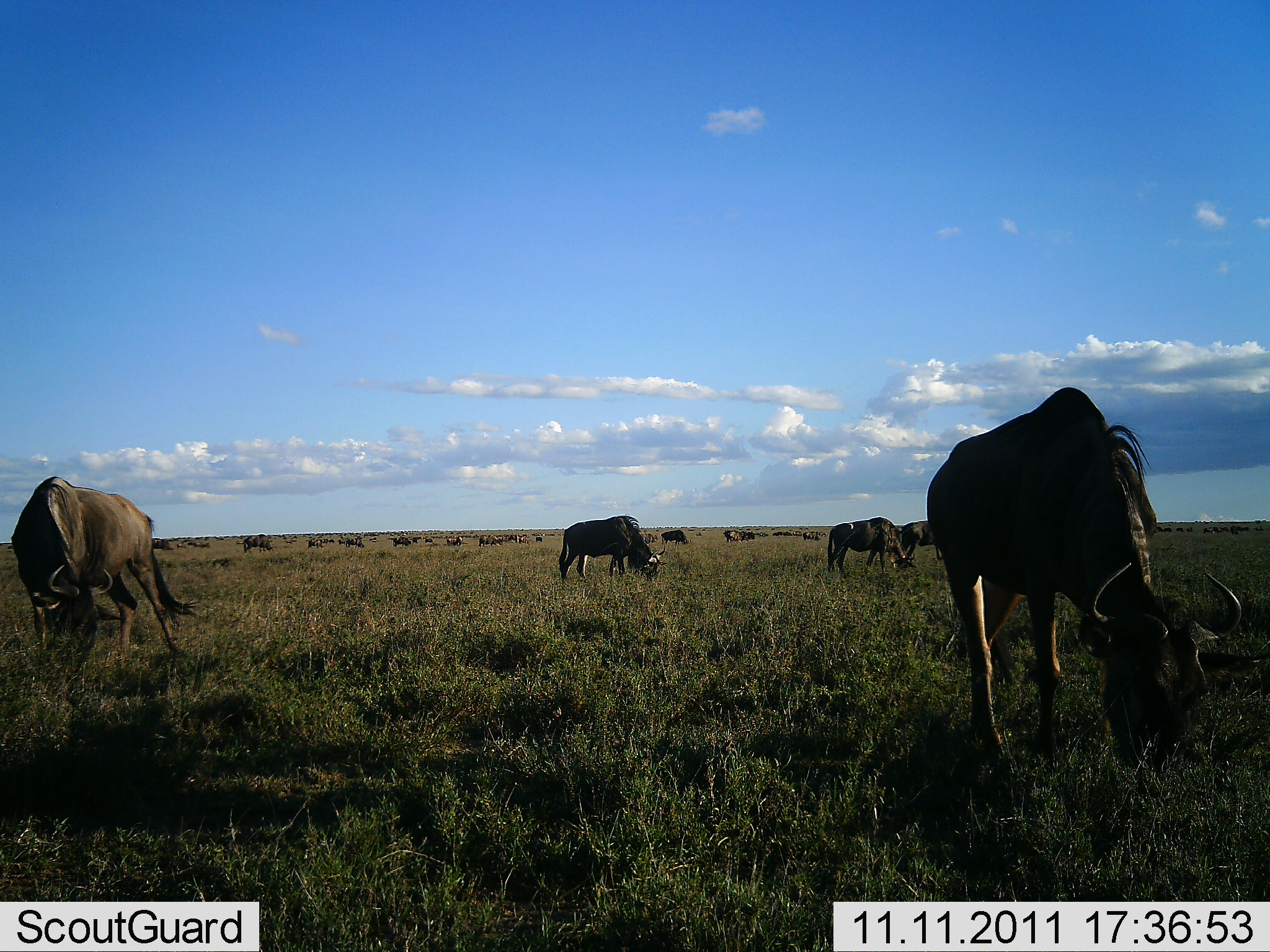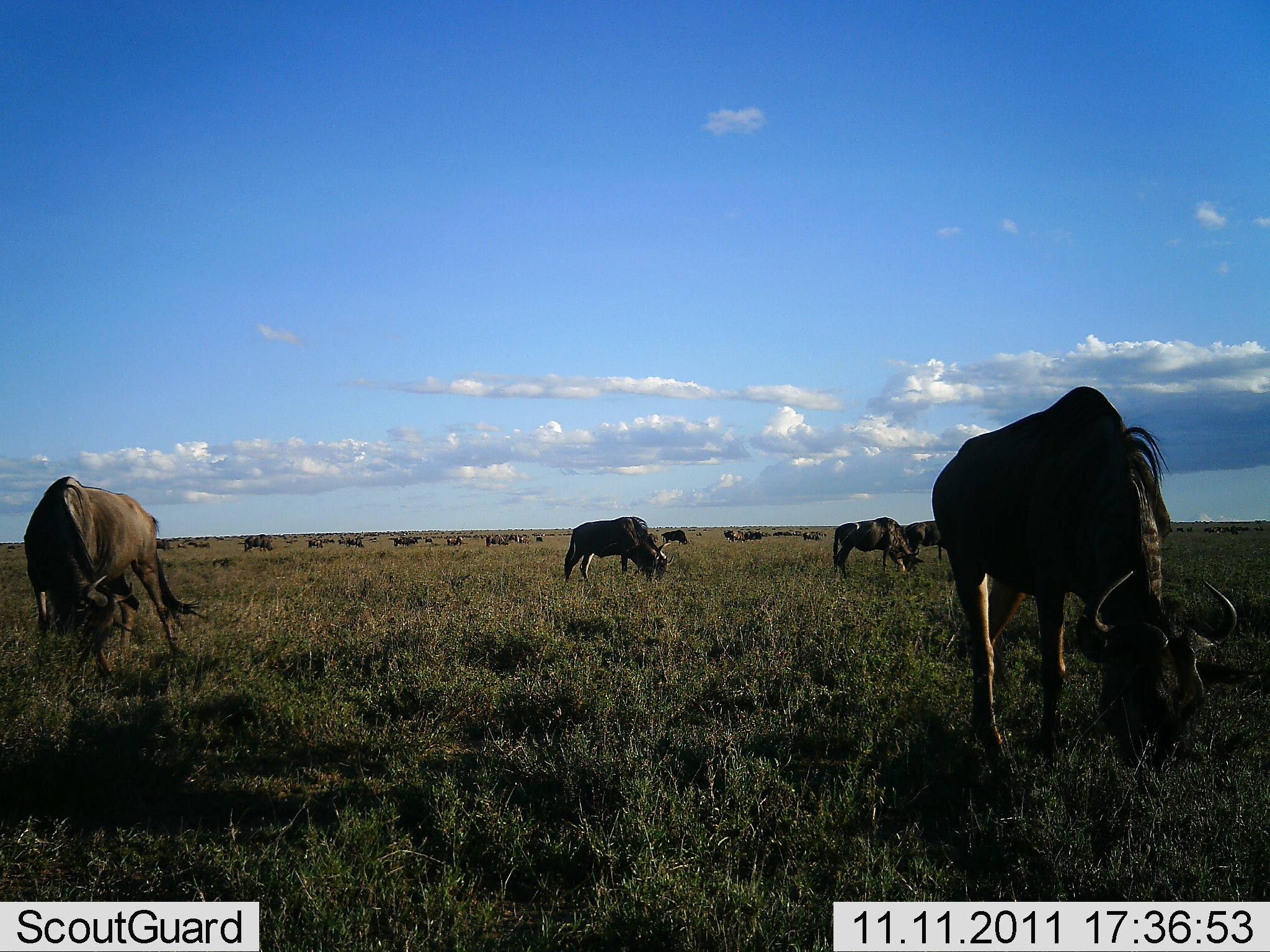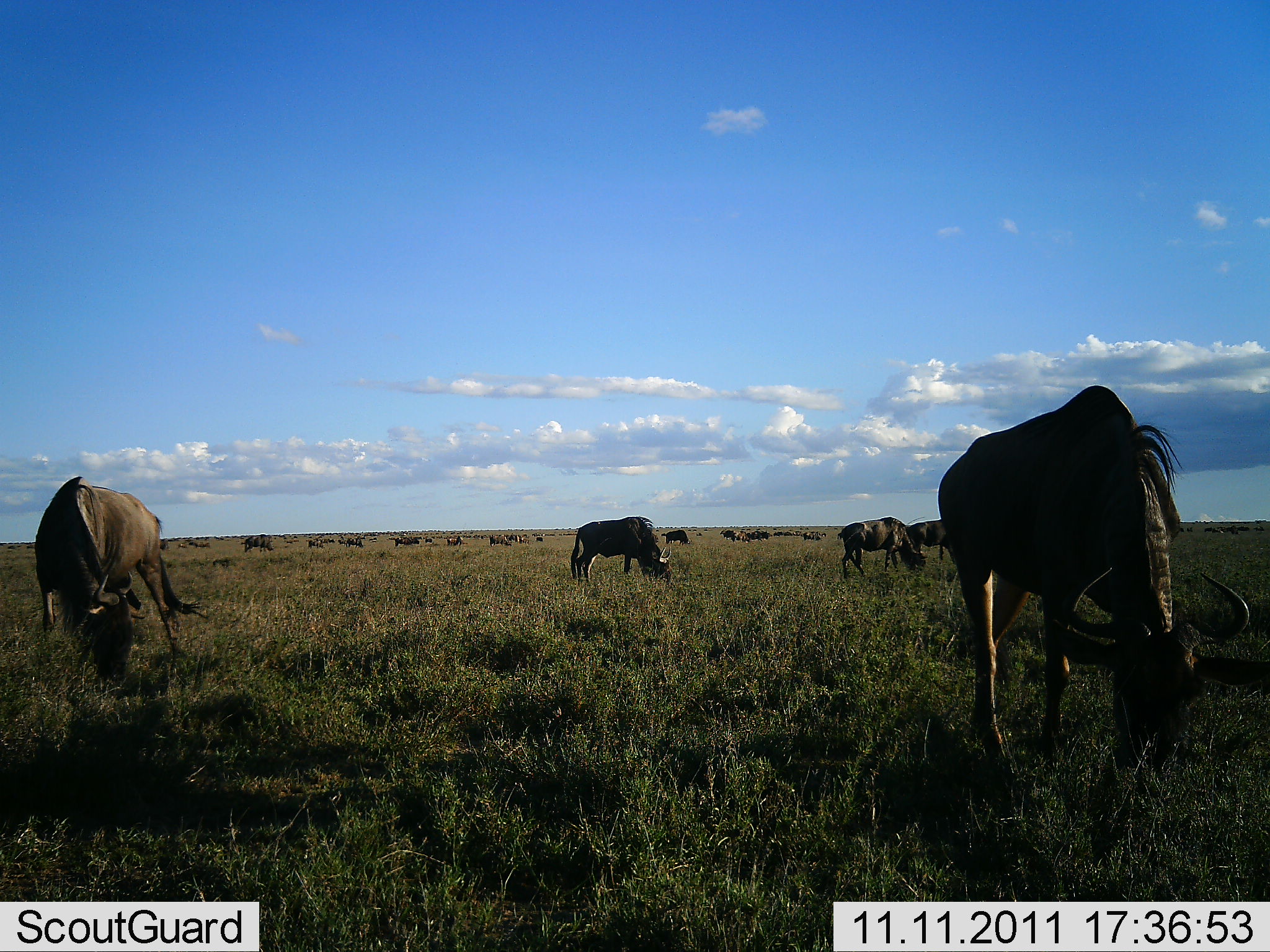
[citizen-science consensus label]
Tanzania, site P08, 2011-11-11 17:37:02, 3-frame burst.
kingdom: Animalia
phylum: Chordata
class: Mammalia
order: Artiodactyla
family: Bovidae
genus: Connochaetes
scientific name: Connochaetes taurinus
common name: blue wildebeest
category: wildebeest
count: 11-50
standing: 45%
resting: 9%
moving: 27%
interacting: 0%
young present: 0%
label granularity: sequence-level